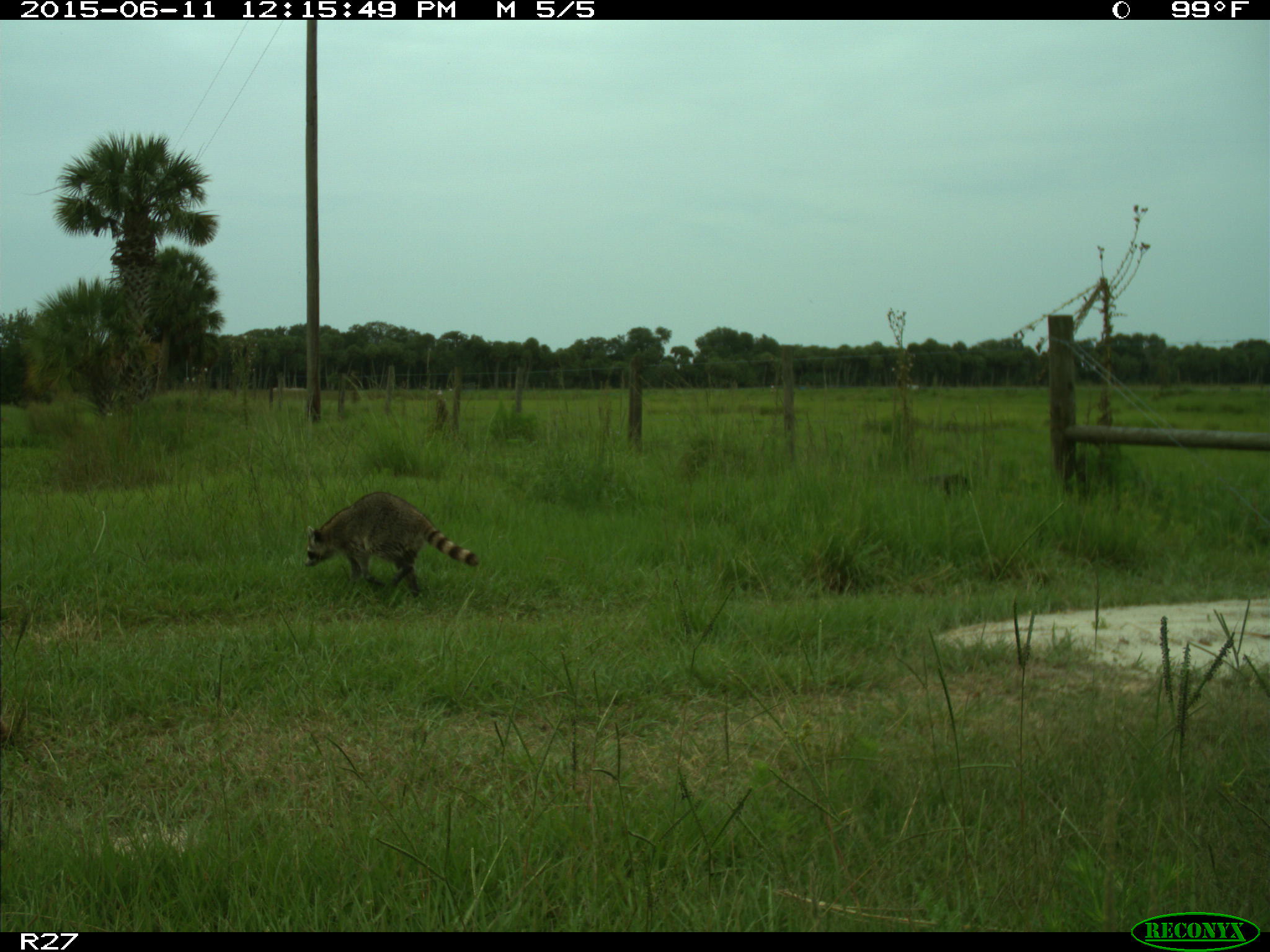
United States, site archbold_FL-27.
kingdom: Animalia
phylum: Chordata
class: Mammalia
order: Carnivora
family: Procyonidae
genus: Procyon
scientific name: Procyon lotor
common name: common raccoon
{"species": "Procyon lotor (common raccoon)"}